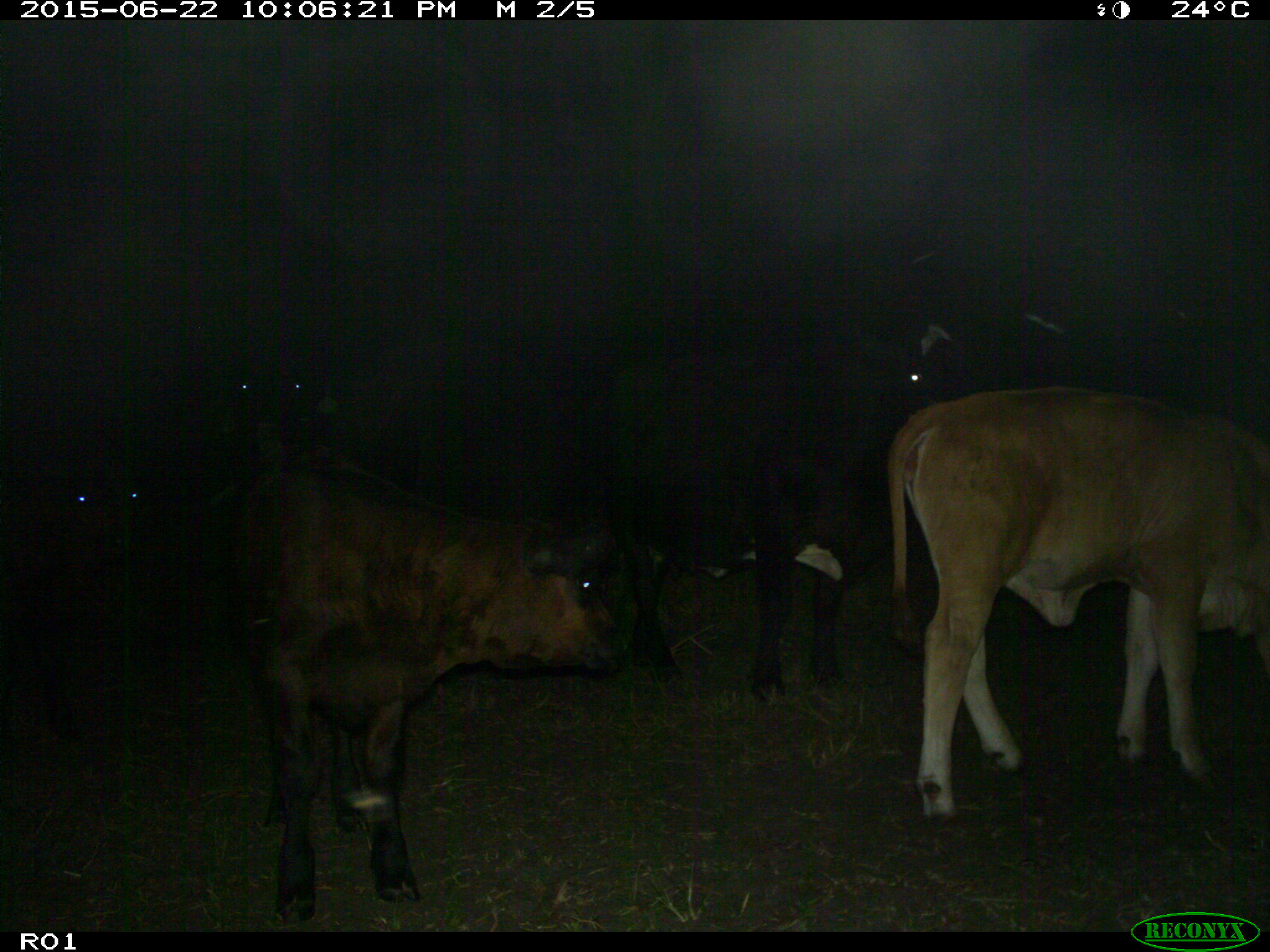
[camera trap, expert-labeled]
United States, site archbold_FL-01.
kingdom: Animalia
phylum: Chordata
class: Mammalia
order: Artiodactyla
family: Bovidae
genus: Bos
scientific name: Bos taurus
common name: domestic cow